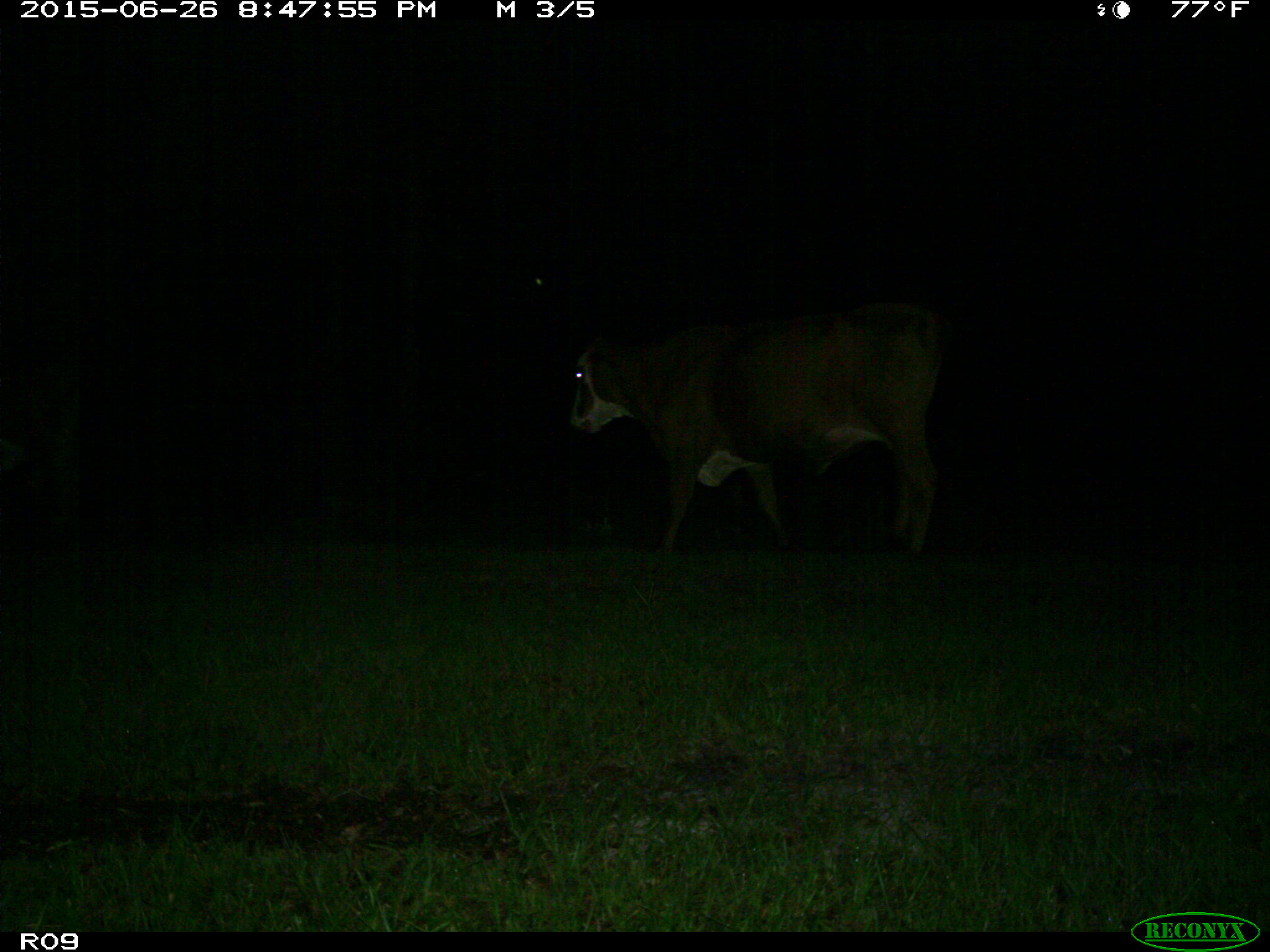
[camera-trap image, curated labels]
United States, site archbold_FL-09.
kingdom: Animalia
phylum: Chordata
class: Mammalia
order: Artiodactyla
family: Bovidae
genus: Bos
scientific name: Bos taurus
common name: domestic cow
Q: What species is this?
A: Bos taurus (domestic cow).